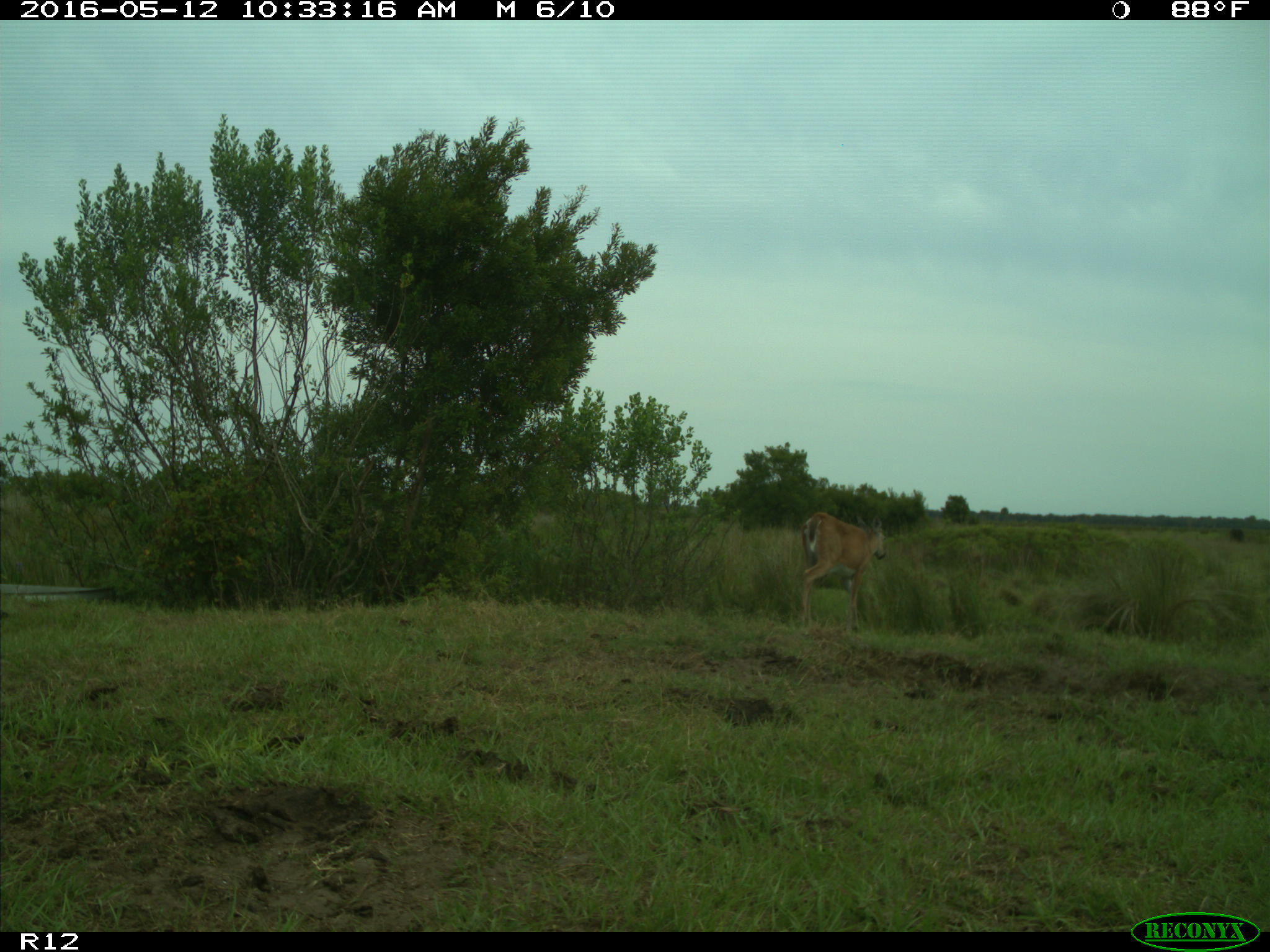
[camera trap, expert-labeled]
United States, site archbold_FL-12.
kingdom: Animalia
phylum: Chordata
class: Mammalia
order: Artiodactyla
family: Cervidae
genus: Odocoileus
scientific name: Odocoileus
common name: deer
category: unidentified deer